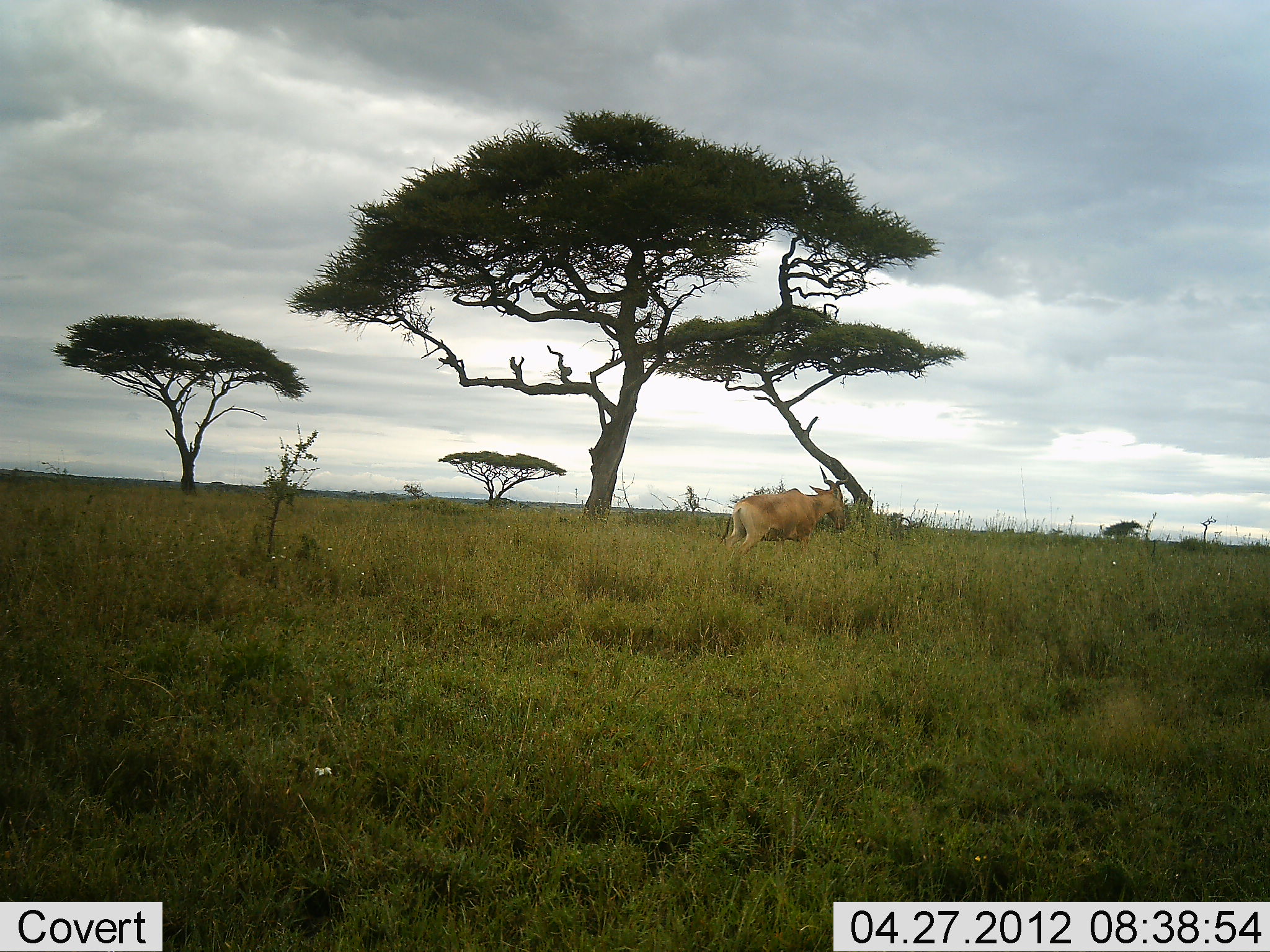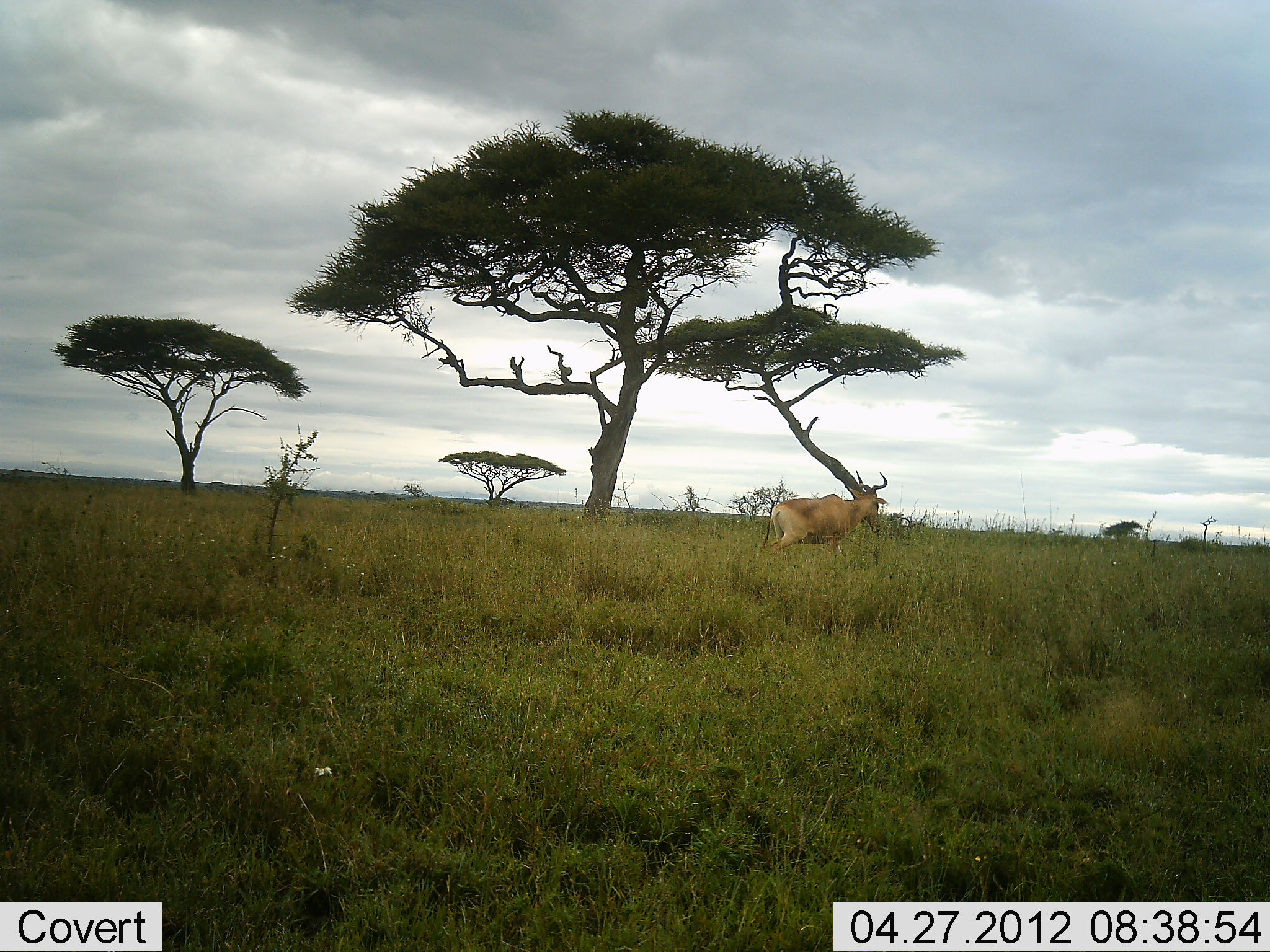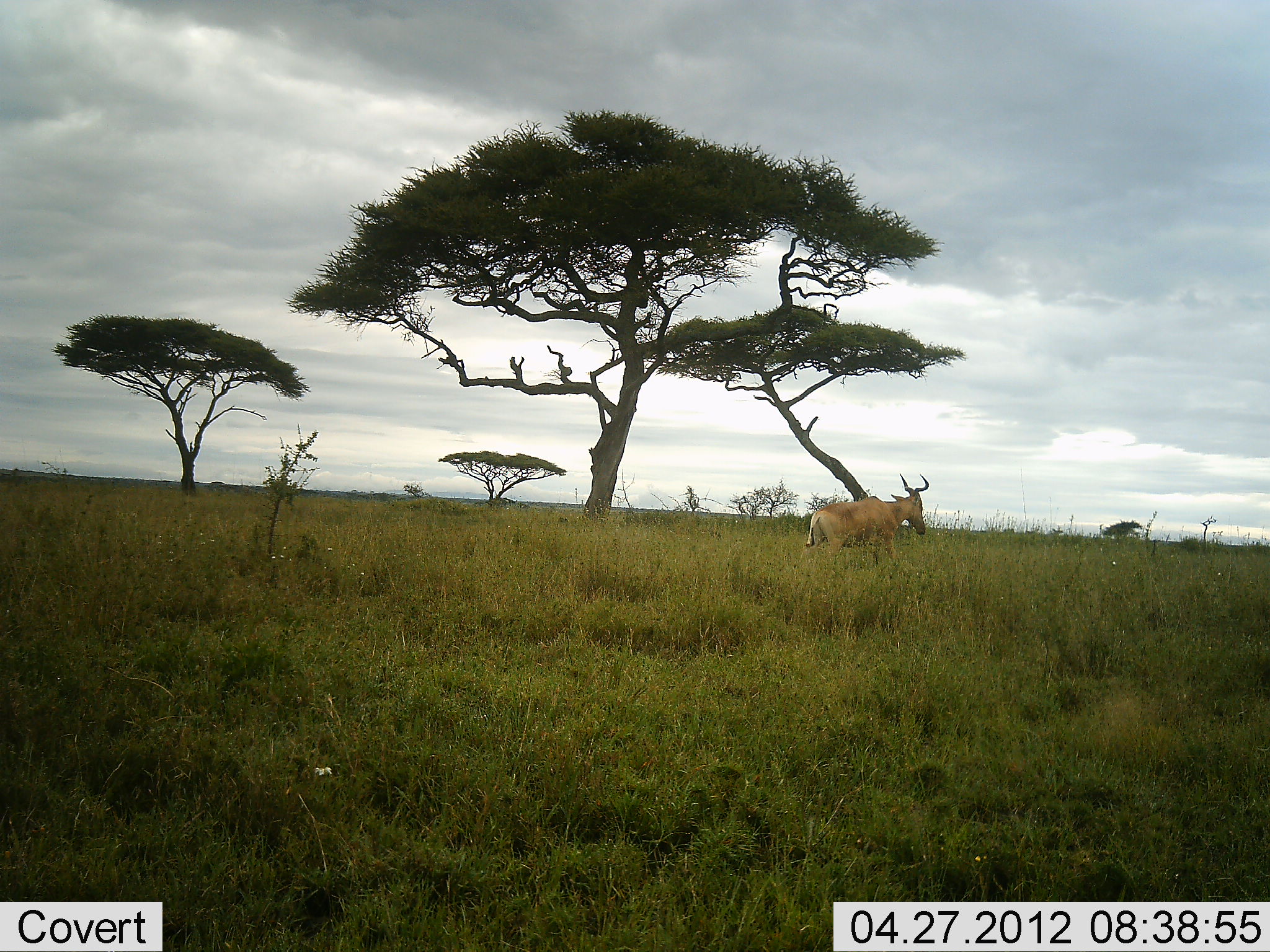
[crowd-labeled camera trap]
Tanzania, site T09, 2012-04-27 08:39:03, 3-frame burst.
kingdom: Animalia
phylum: Chordata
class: Mammalia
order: Artiodactyla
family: Bovidae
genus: Alcelaphus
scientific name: Alcelaphus buselaphus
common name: hartebeest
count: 1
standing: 0%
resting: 0%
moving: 100%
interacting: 0%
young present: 0%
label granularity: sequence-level